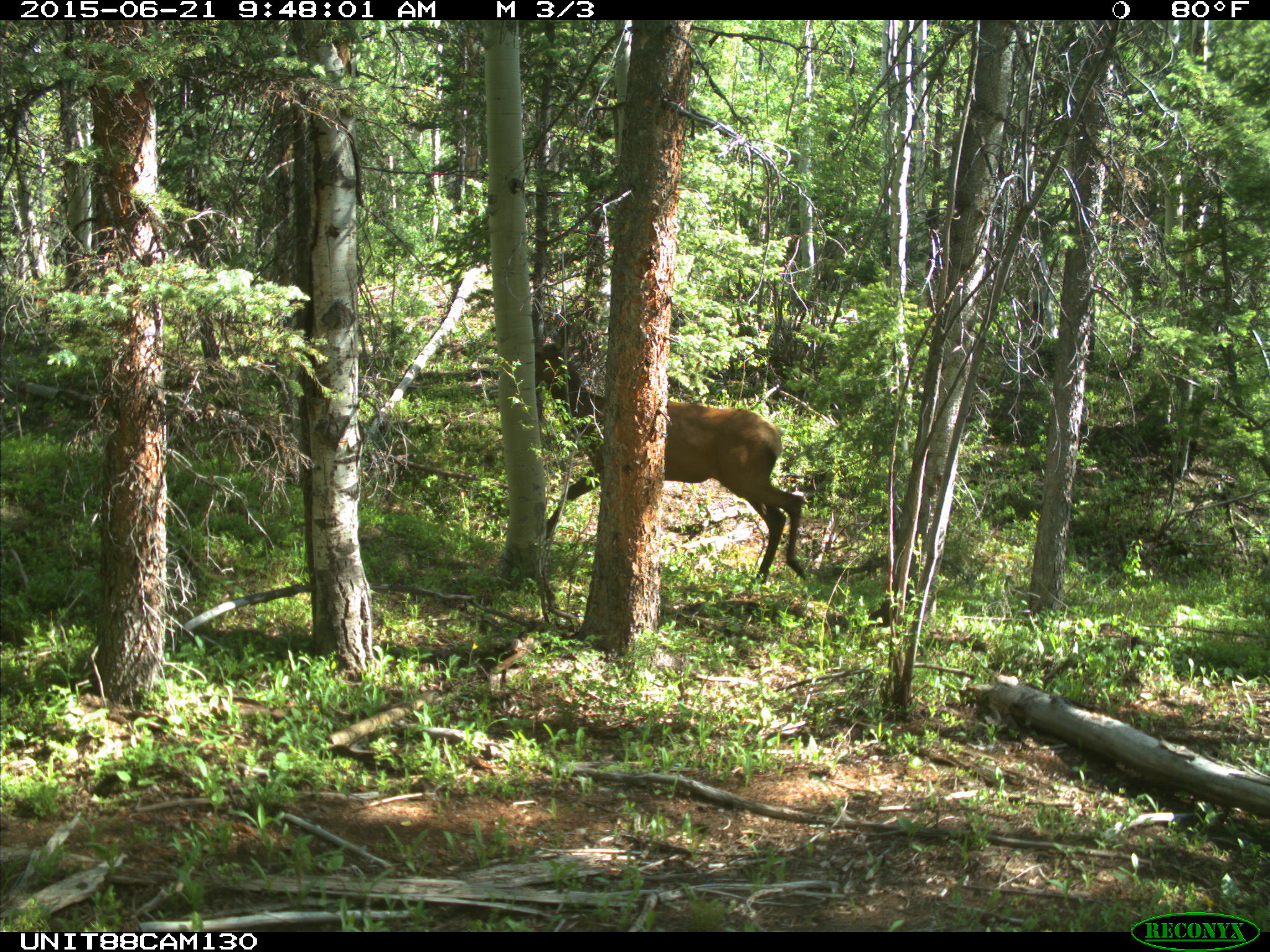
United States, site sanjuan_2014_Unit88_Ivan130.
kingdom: Animalia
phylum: Chordata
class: Mammalia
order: Artiodactyla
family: Cervidae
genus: Cervus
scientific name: Cervus elaphus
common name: red deer